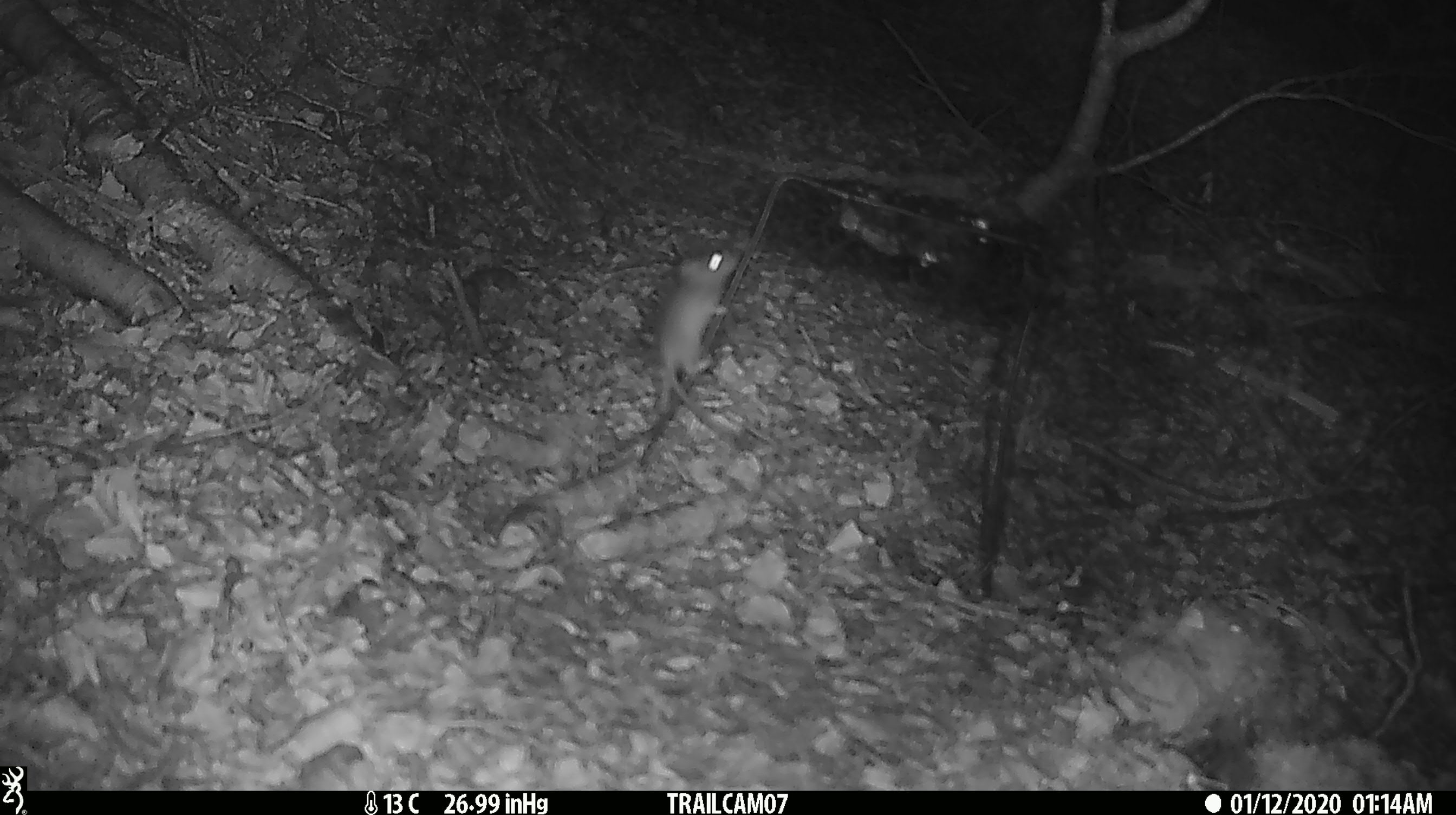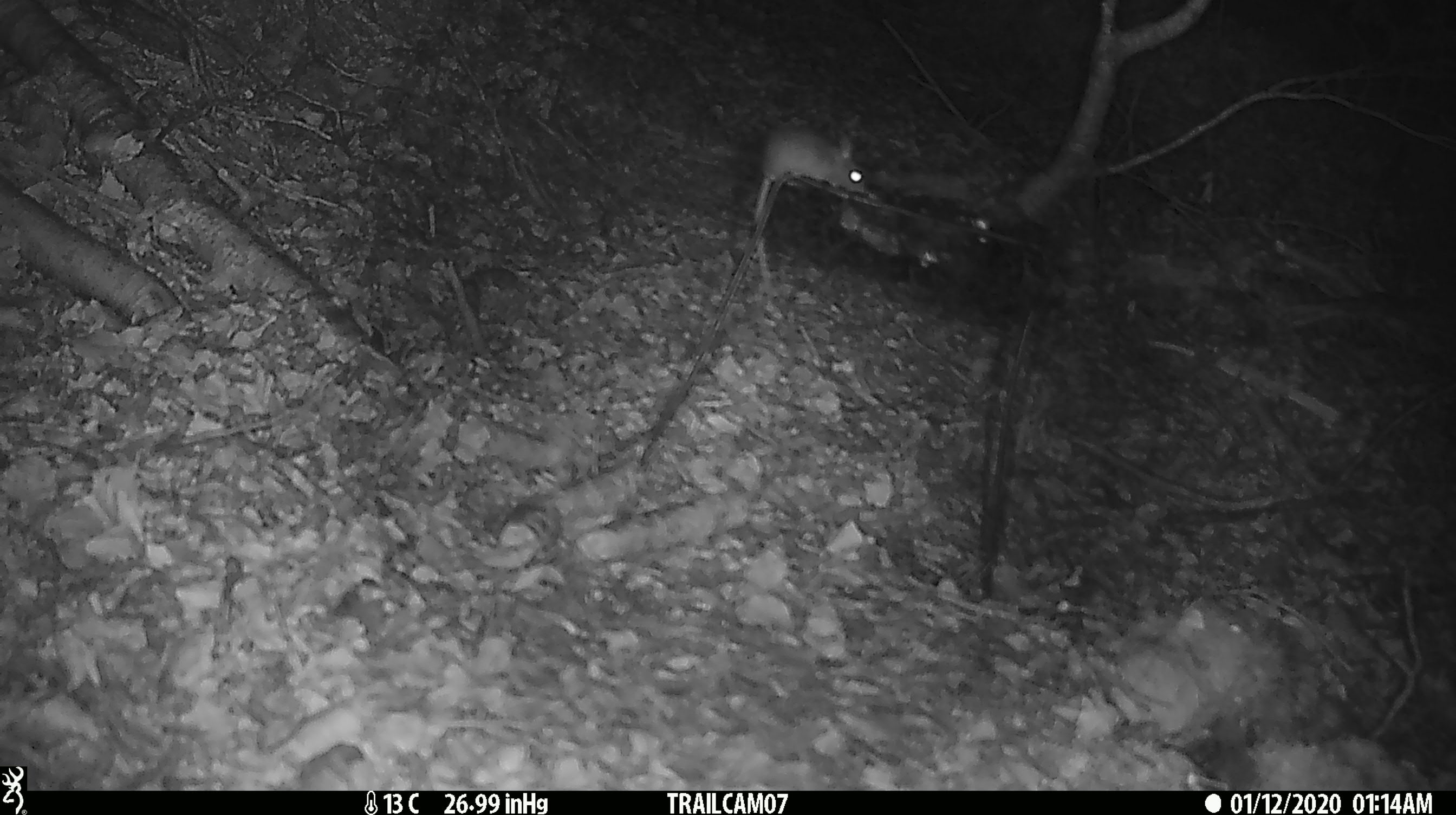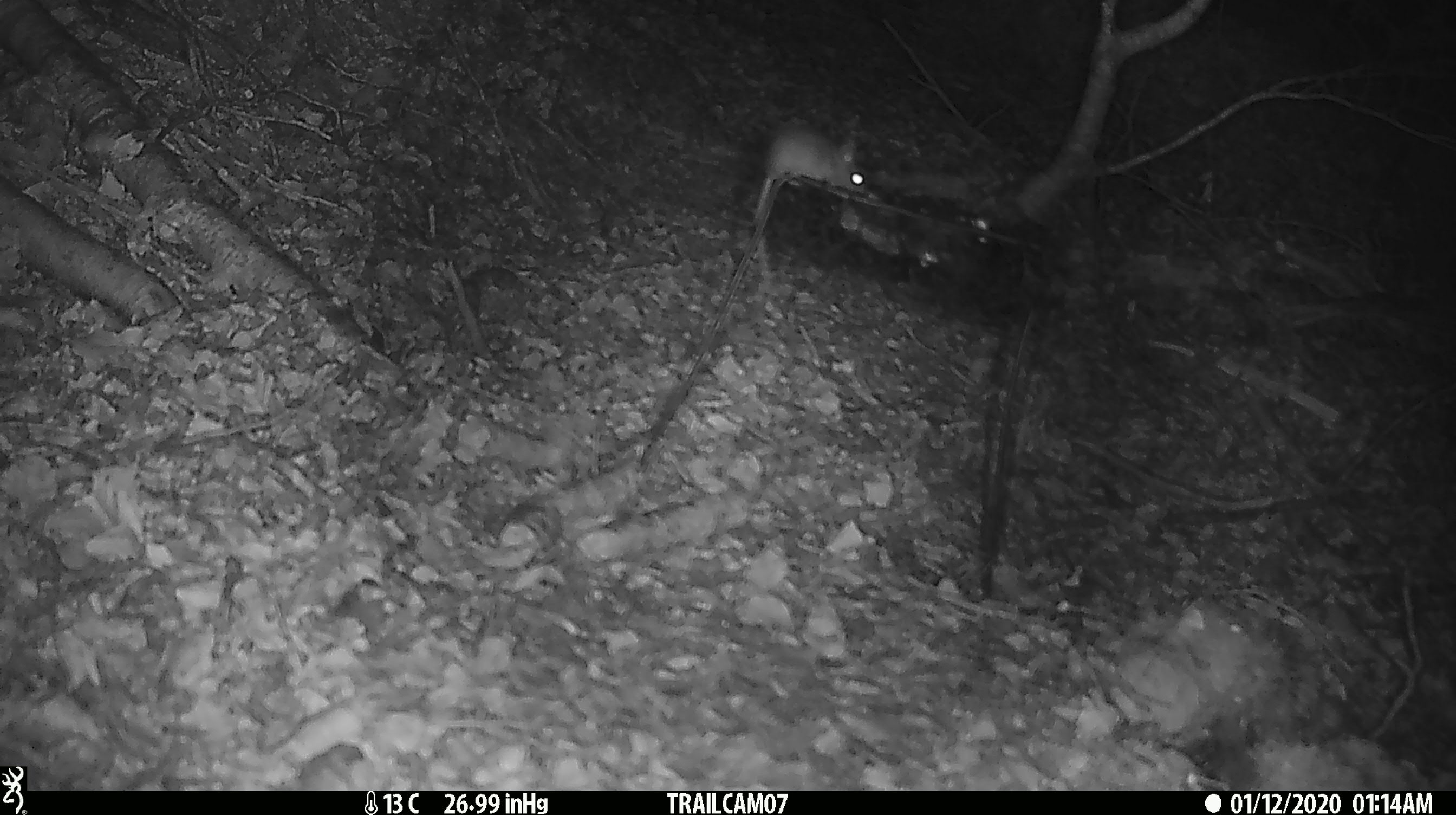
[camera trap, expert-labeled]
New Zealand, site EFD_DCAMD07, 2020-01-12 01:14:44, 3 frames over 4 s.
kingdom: Animalia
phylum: Chordata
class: Mammalia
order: Rodentia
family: Muridae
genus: Mus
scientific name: Mus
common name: mouse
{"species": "mouse (Mus)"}